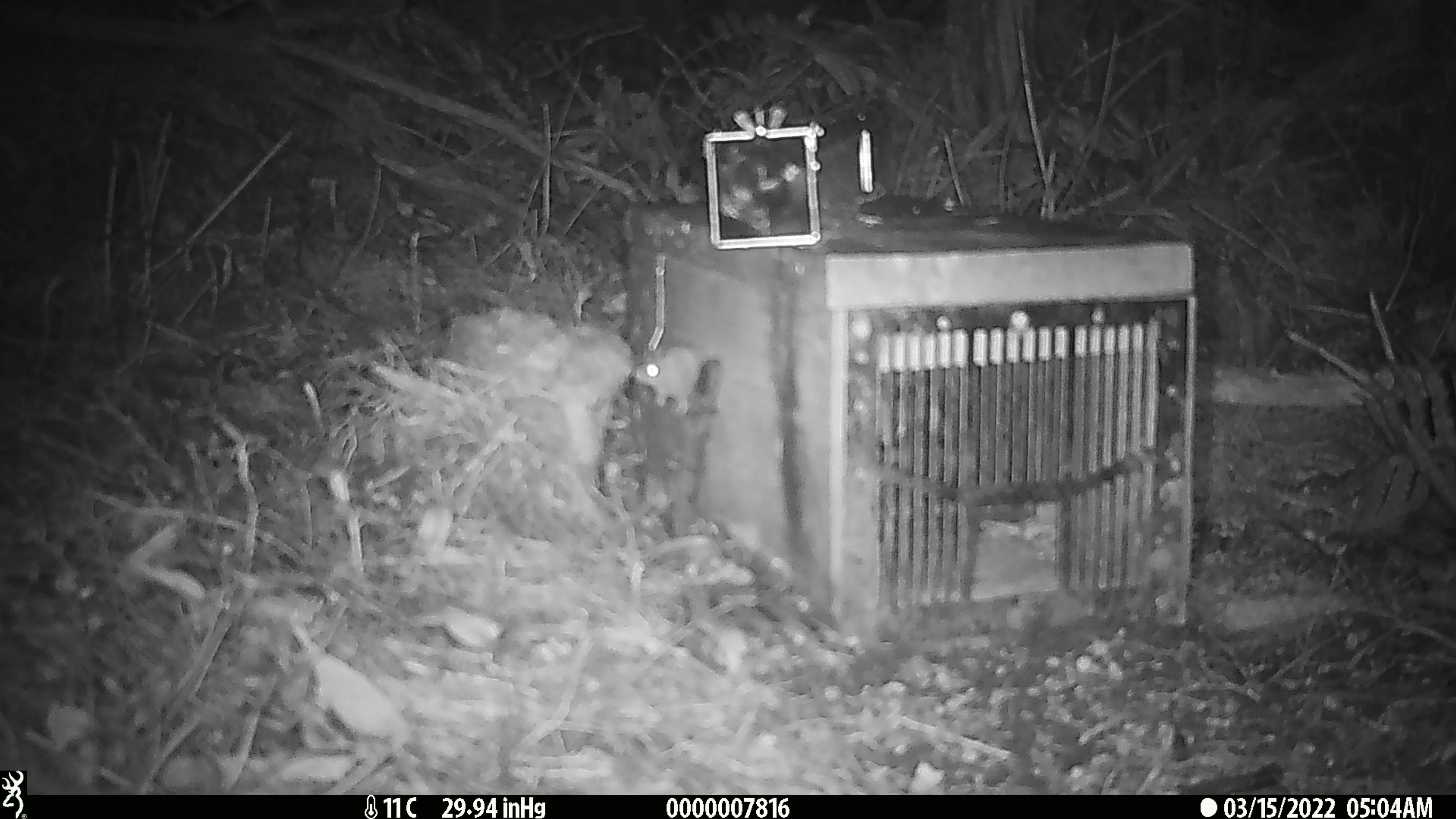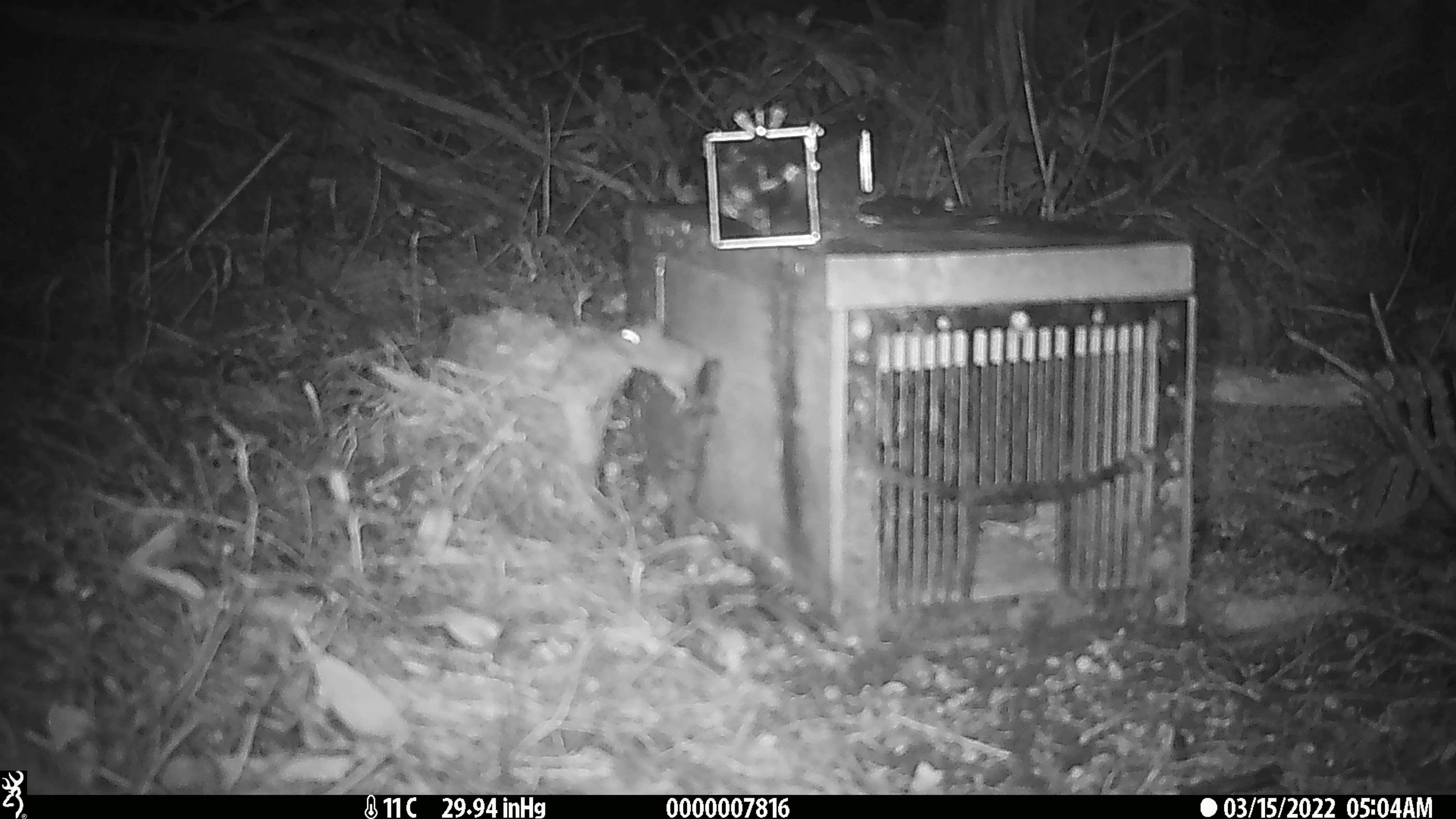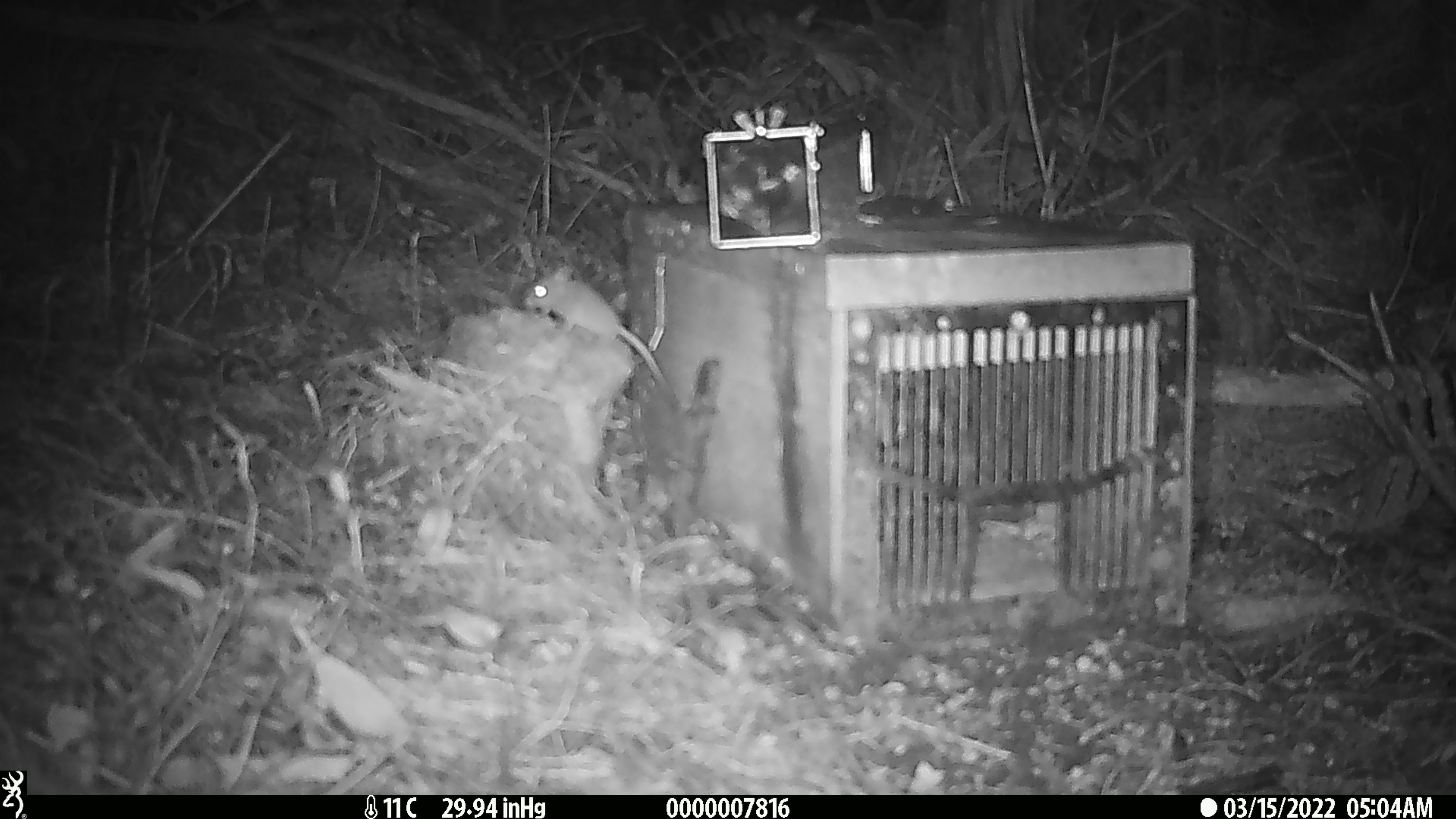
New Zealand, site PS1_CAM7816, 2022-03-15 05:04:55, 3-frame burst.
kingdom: Animalia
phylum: Chordata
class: Mammalia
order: Rodentia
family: Muridae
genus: Mus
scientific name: Mus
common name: mouse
Mouse (Mus).